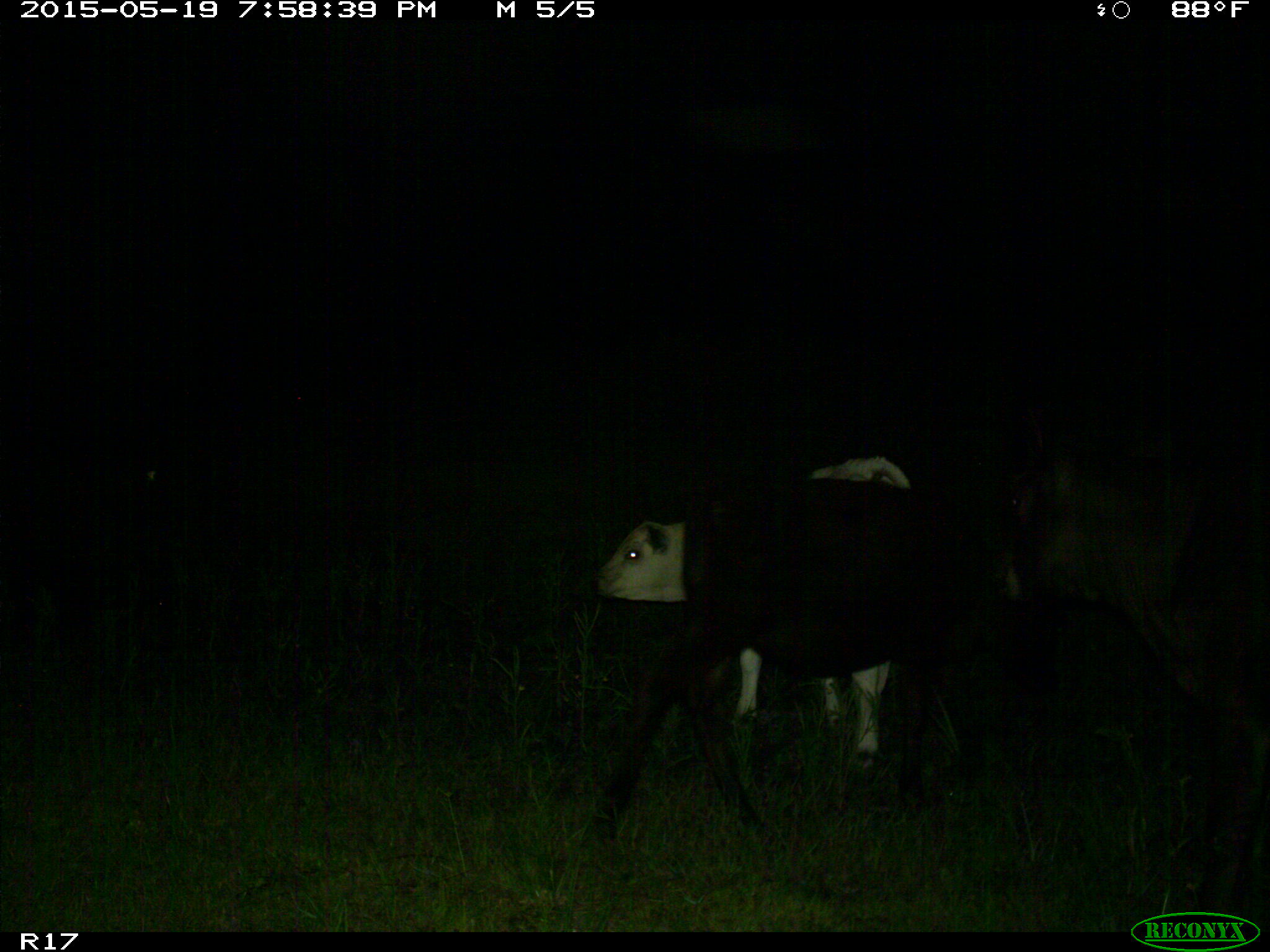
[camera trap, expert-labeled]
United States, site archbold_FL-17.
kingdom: Animalia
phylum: Chordata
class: Mammalia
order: Artiodactyla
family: Bovidae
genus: Bos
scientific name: Bos taurus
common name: domestic cow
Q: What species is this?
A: Bos taurus (domestic cow).